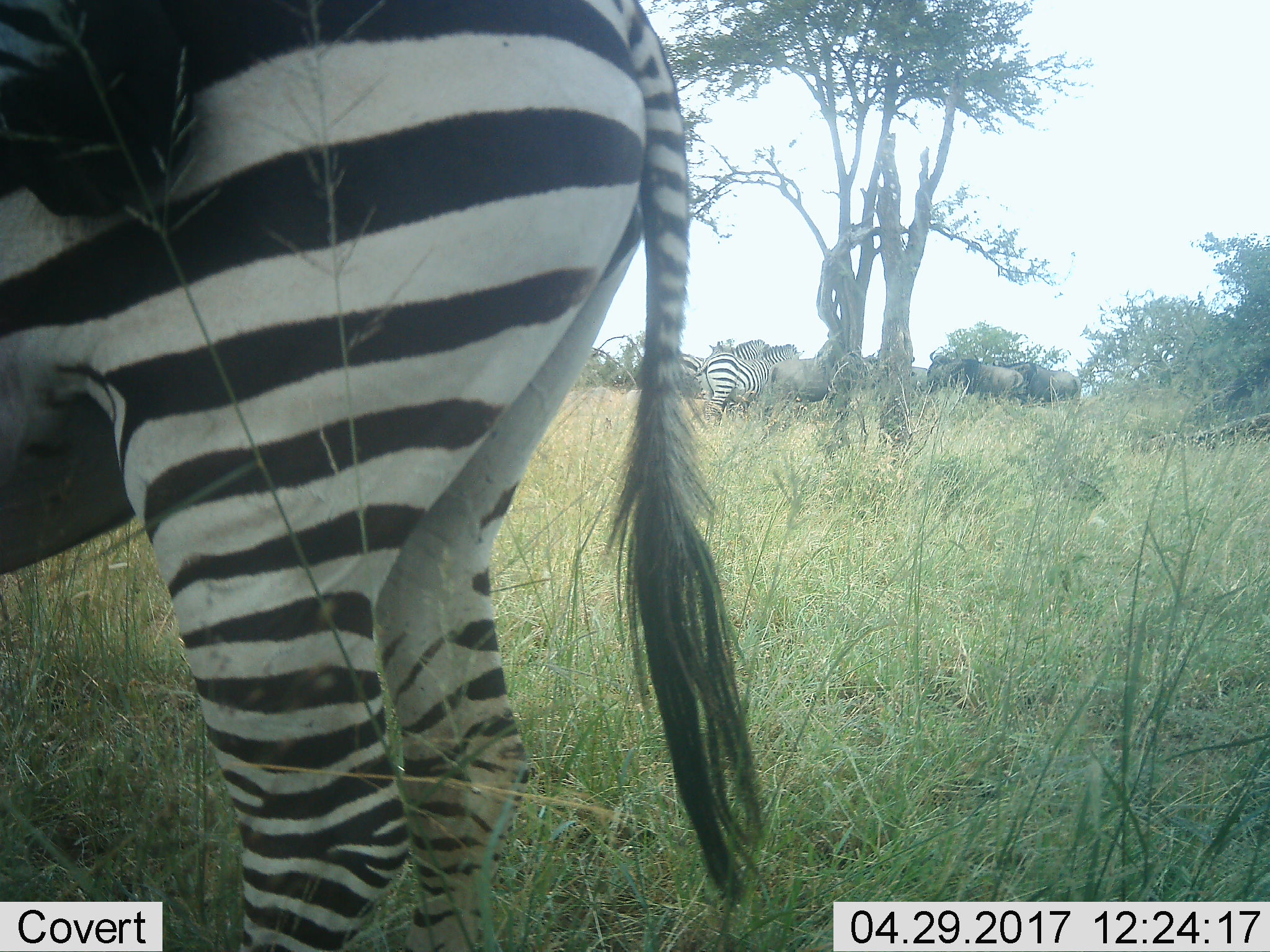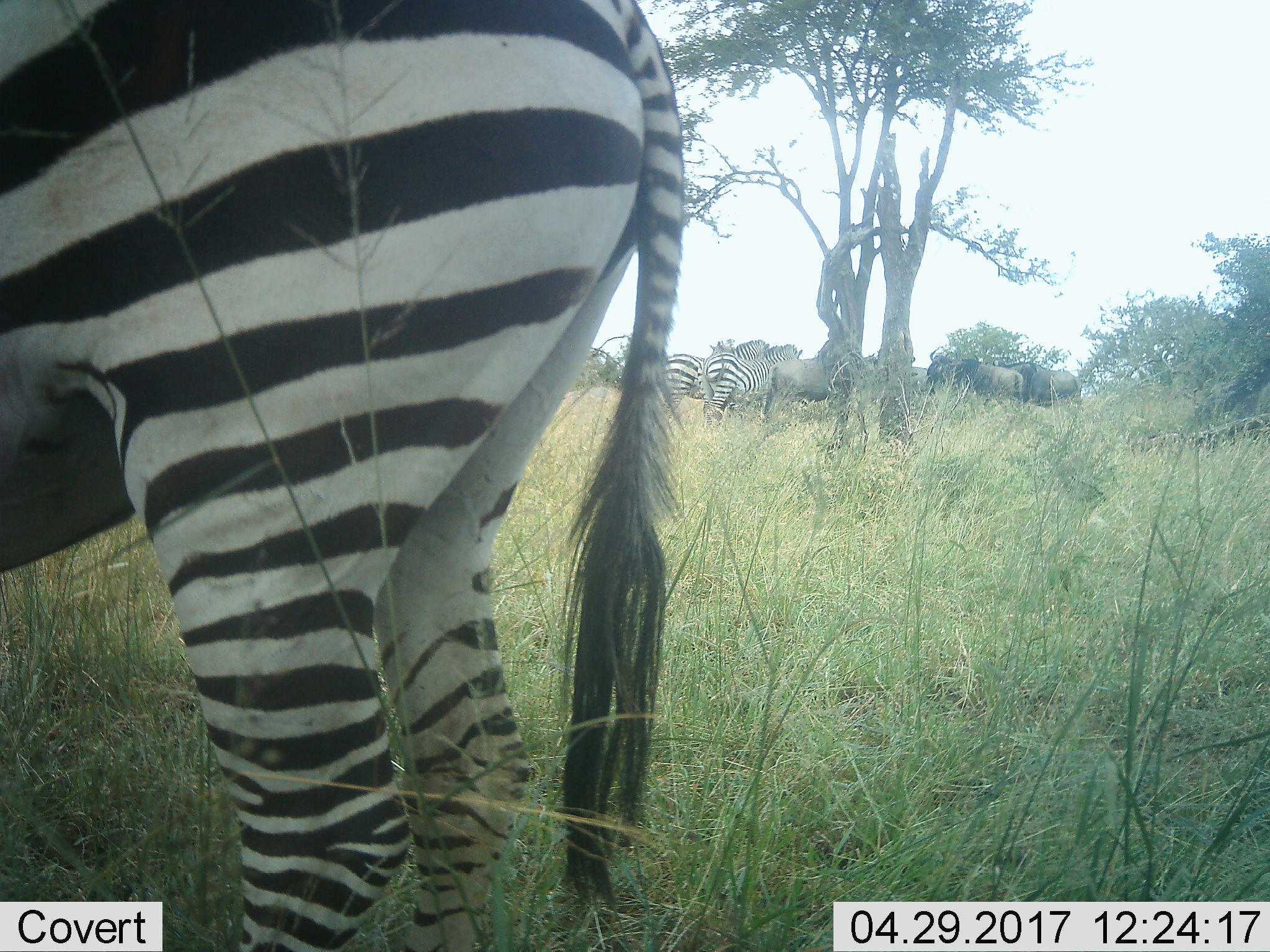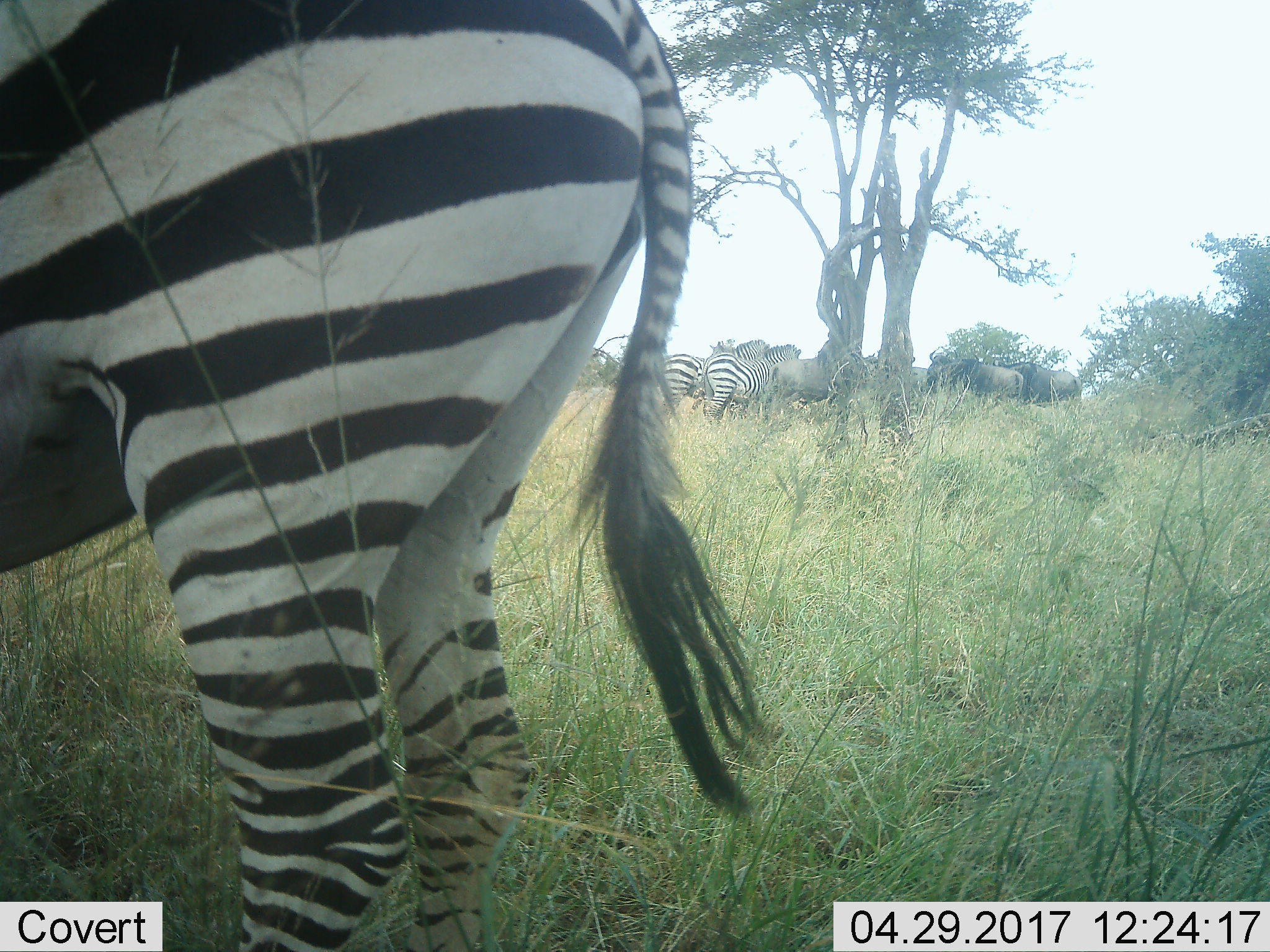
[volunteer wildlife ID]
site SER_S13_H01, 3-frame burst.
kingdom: Animalia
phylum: Chordata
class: Mammalia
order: Artiodactyla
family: Bovidae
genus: Connochaetes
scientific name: Connochaetes taurinus taurinus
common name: blue wildebeest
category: wildebeestblue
Wildebeestblue (blue wildebeest) (Connochaetes taurinus taurinus), count 4. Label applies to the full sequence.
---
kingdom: Animalia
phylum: Chordata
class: Mammalia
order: Perissodactyla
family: Equidae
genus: Equus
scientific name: Equus quagga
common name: plains zebra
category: zebraplains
Zebraplains (plains zebra) (Equus quagga), count 3. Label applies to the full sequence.